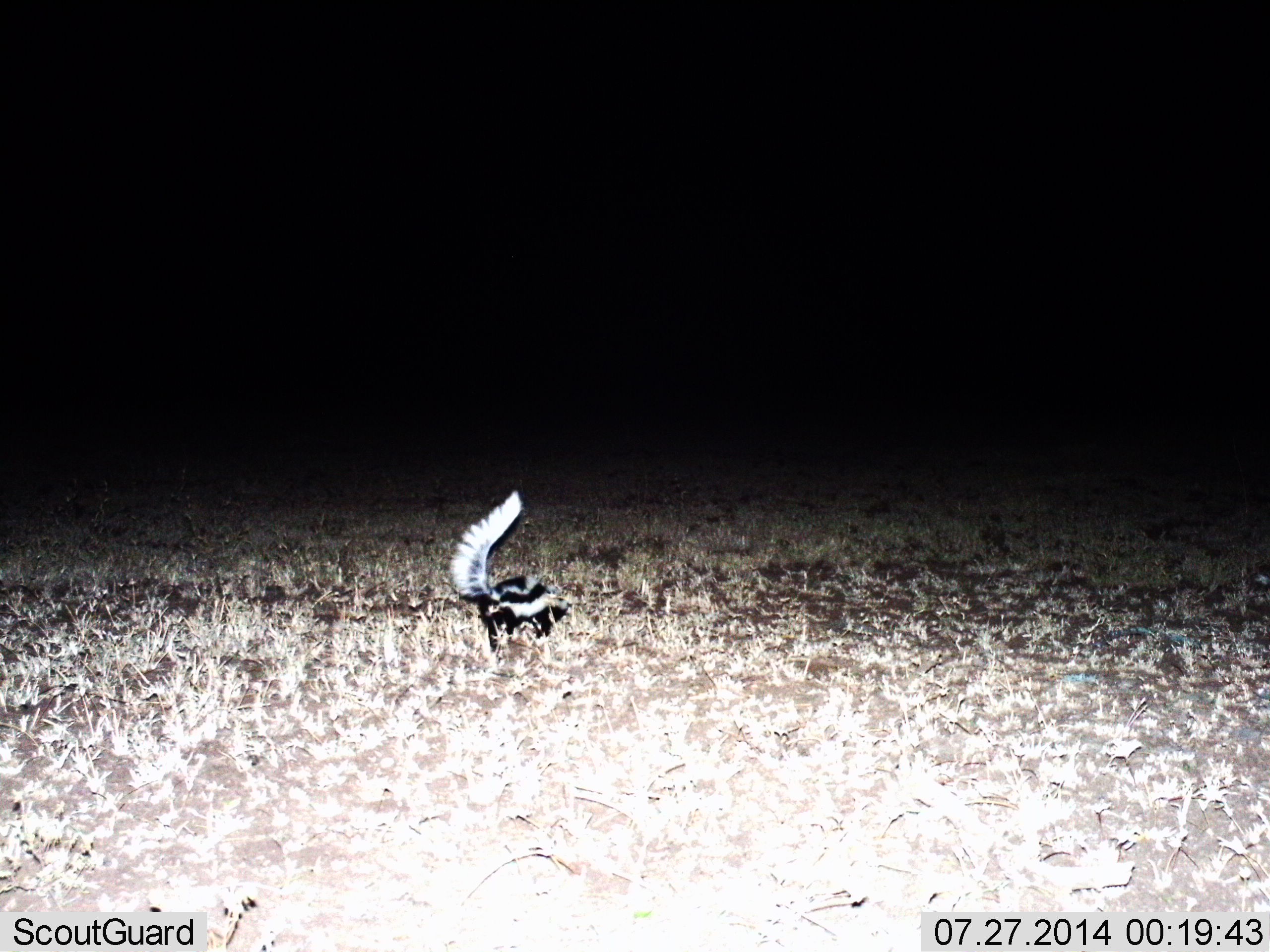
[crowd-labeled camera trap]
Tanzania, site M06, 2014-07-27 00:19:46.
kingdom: Animalia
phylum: Chordata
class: Mammalia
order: Carnivora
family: Mustelidae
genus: Ictonyx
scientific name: Ictonyx striatus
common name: zorilla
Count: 1.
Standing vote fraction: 50%.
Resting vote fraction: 0%.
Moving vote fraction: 60%.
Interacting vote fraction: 0%.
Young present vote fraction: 0%.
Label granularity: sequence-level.